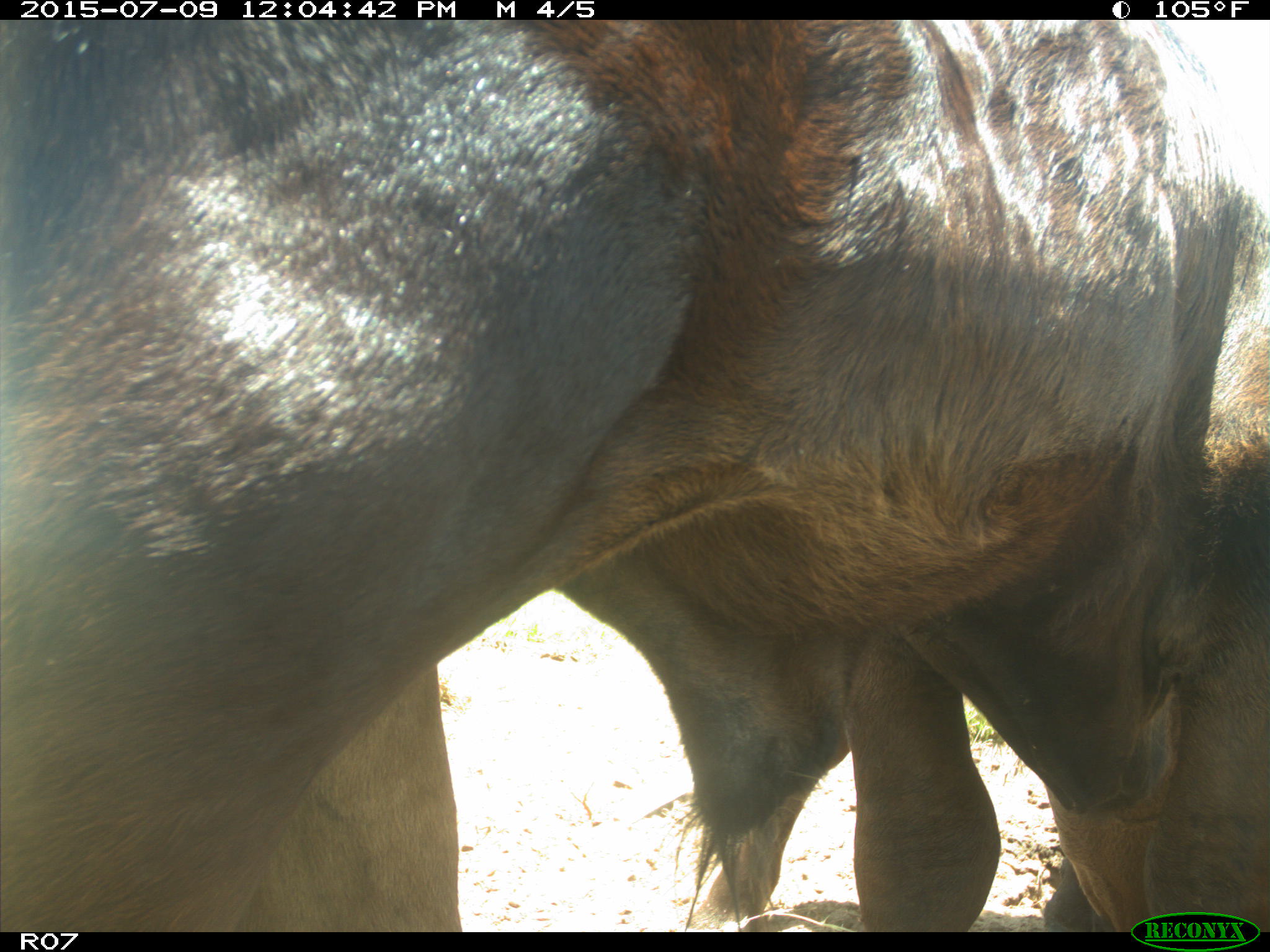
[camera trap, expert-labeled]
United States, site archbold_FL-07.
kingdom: Animalia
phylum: Chordata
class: Mammalia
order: Artiodactyla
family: Bovidae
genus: Bos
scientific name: Bos taurus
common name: domestic cow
Bos taurus (domestic cow).